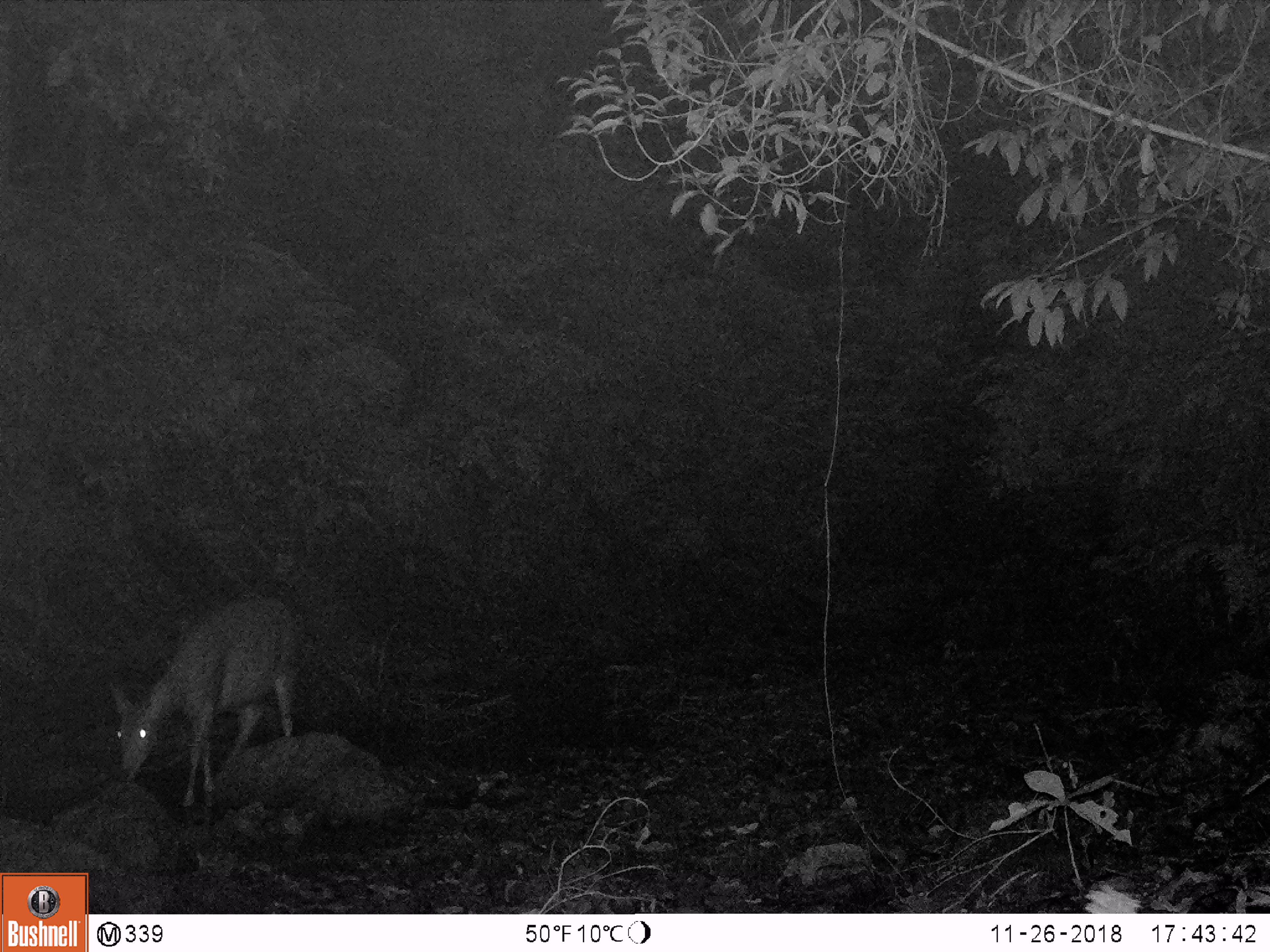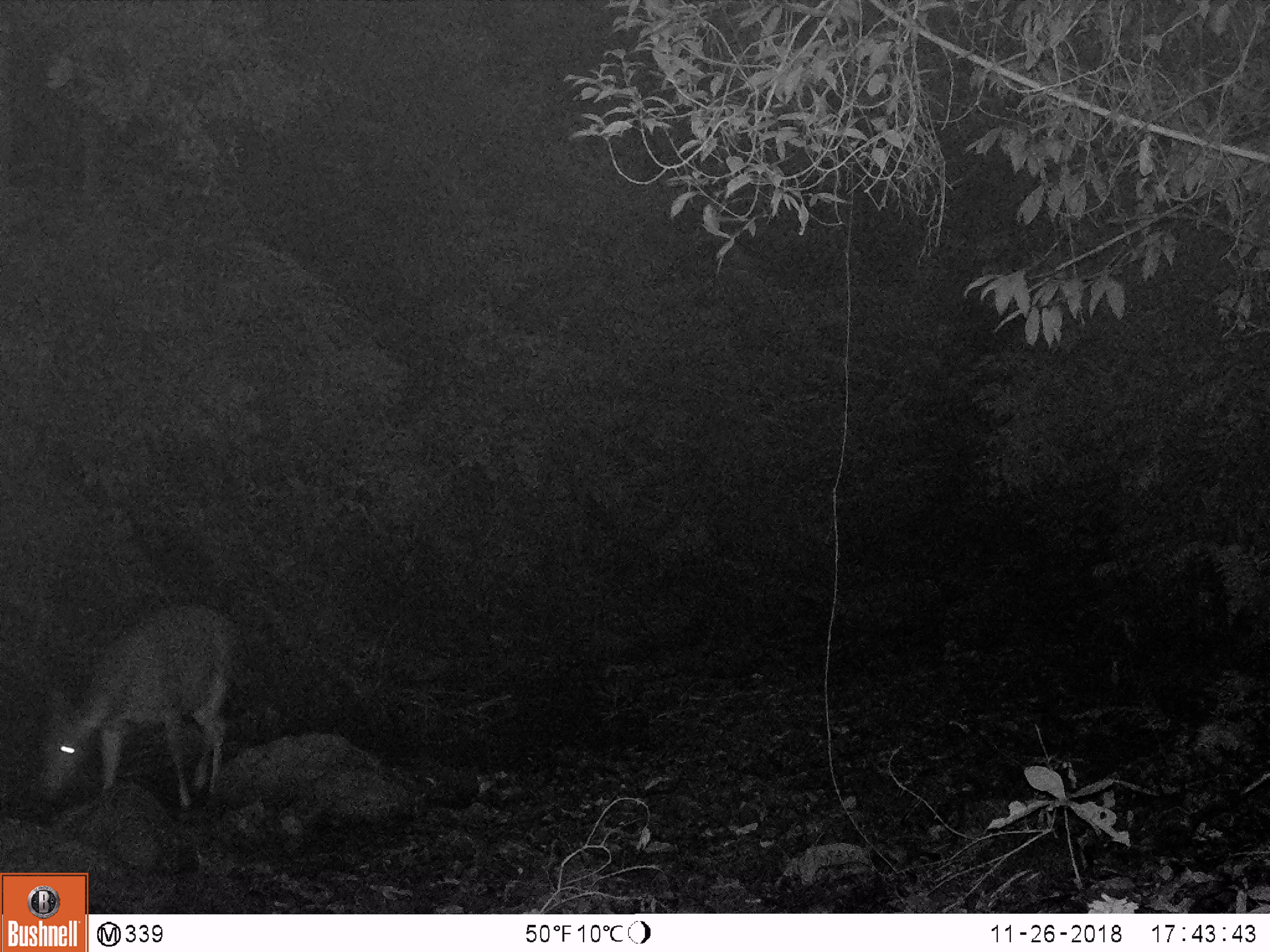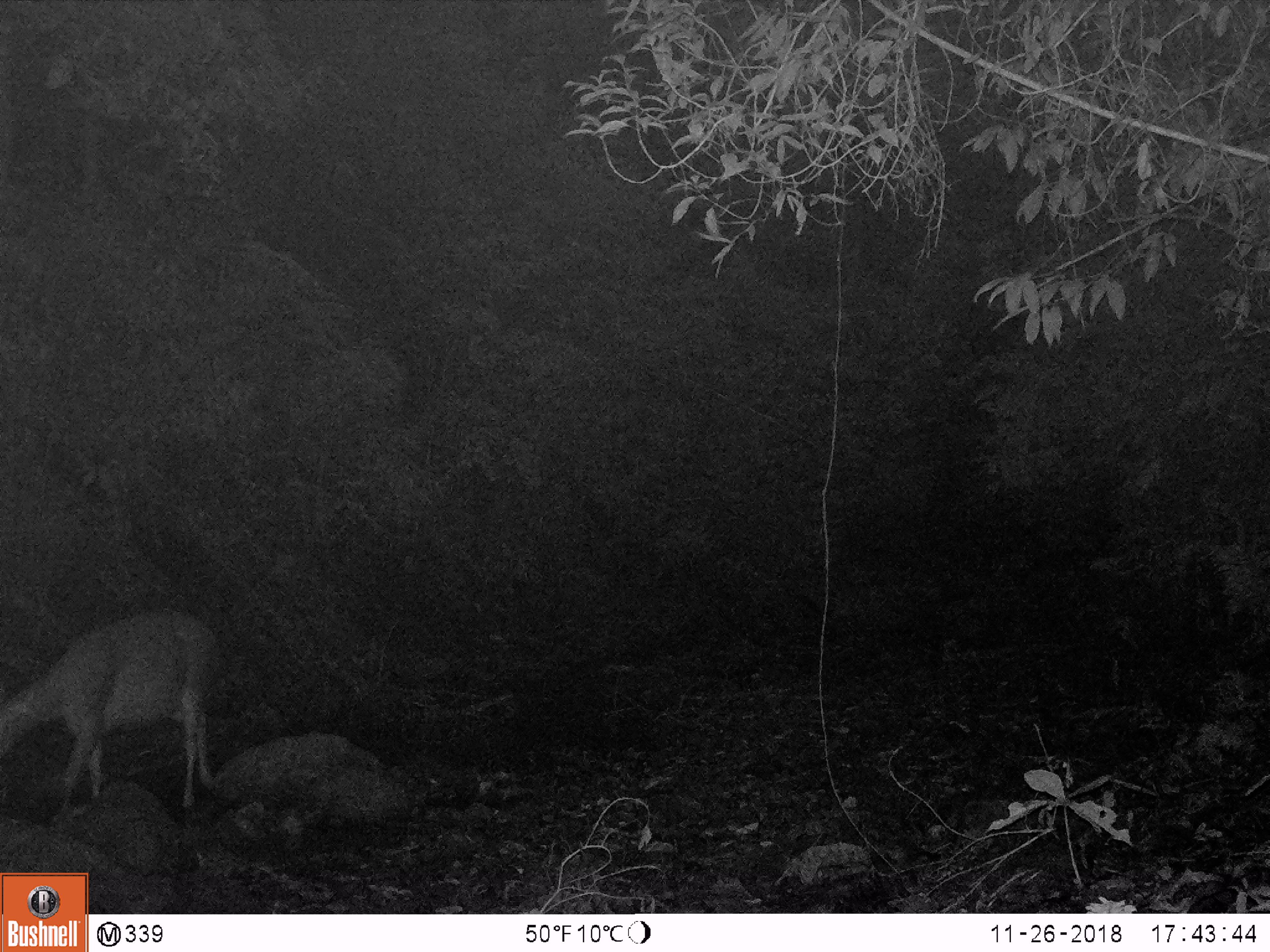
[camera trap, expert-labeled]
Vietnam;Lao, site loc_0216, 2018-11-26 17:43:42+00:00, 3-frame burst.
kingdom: Animalia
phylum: Chordata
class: Mammalia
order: Artiodactyla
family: Cervidae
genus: Rusa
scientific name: Rusa unicolor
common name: sambar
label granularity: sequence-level